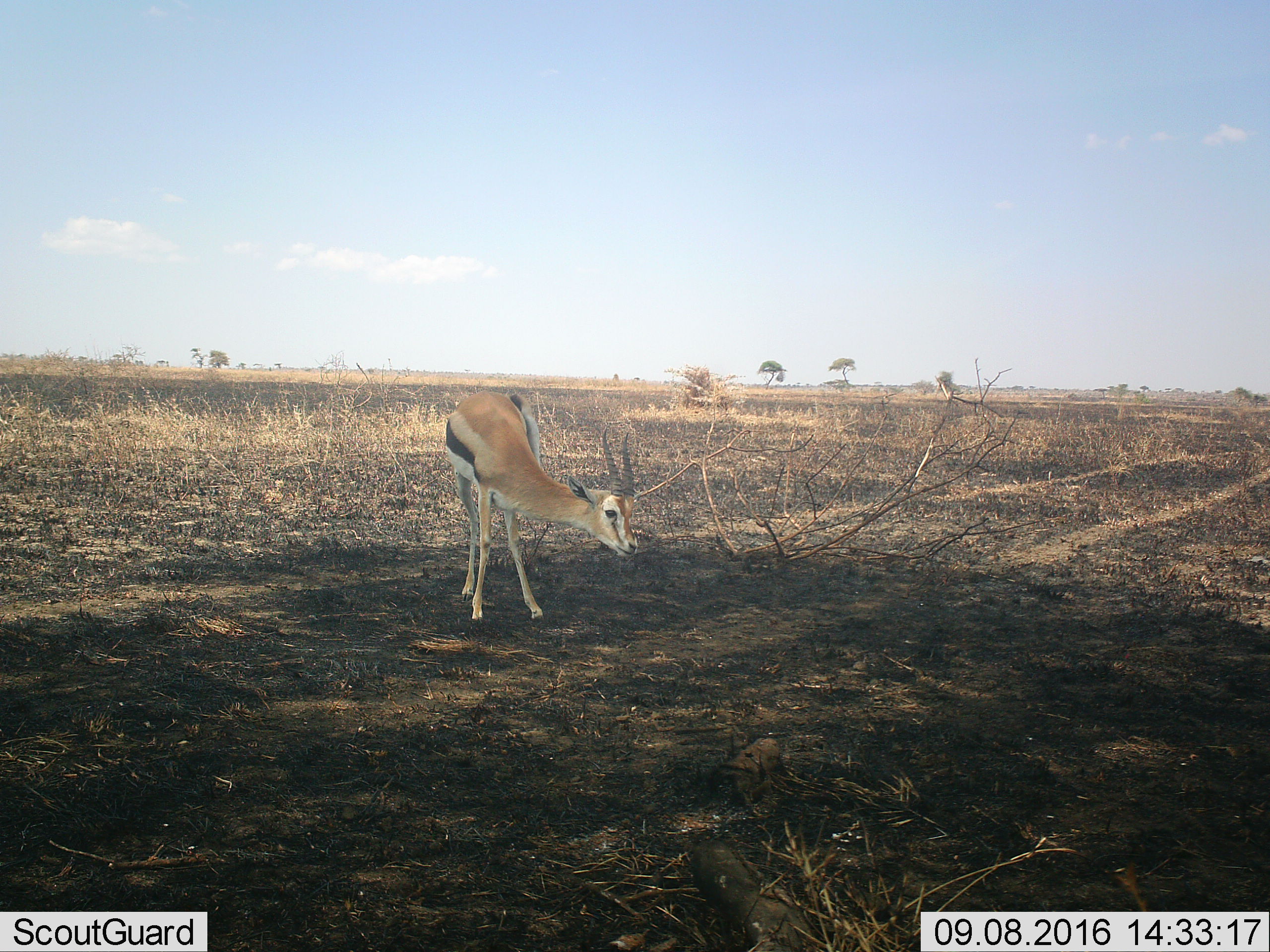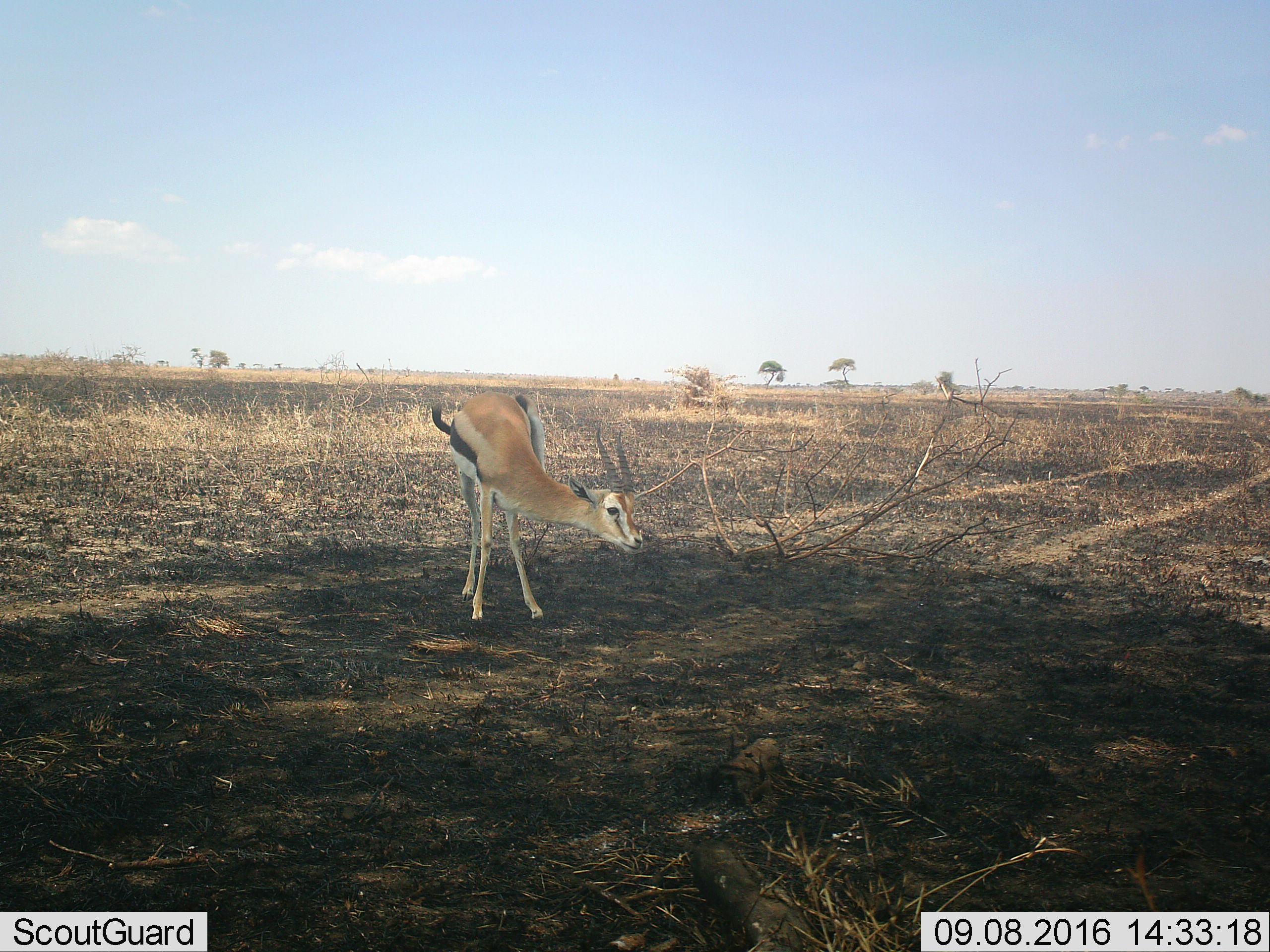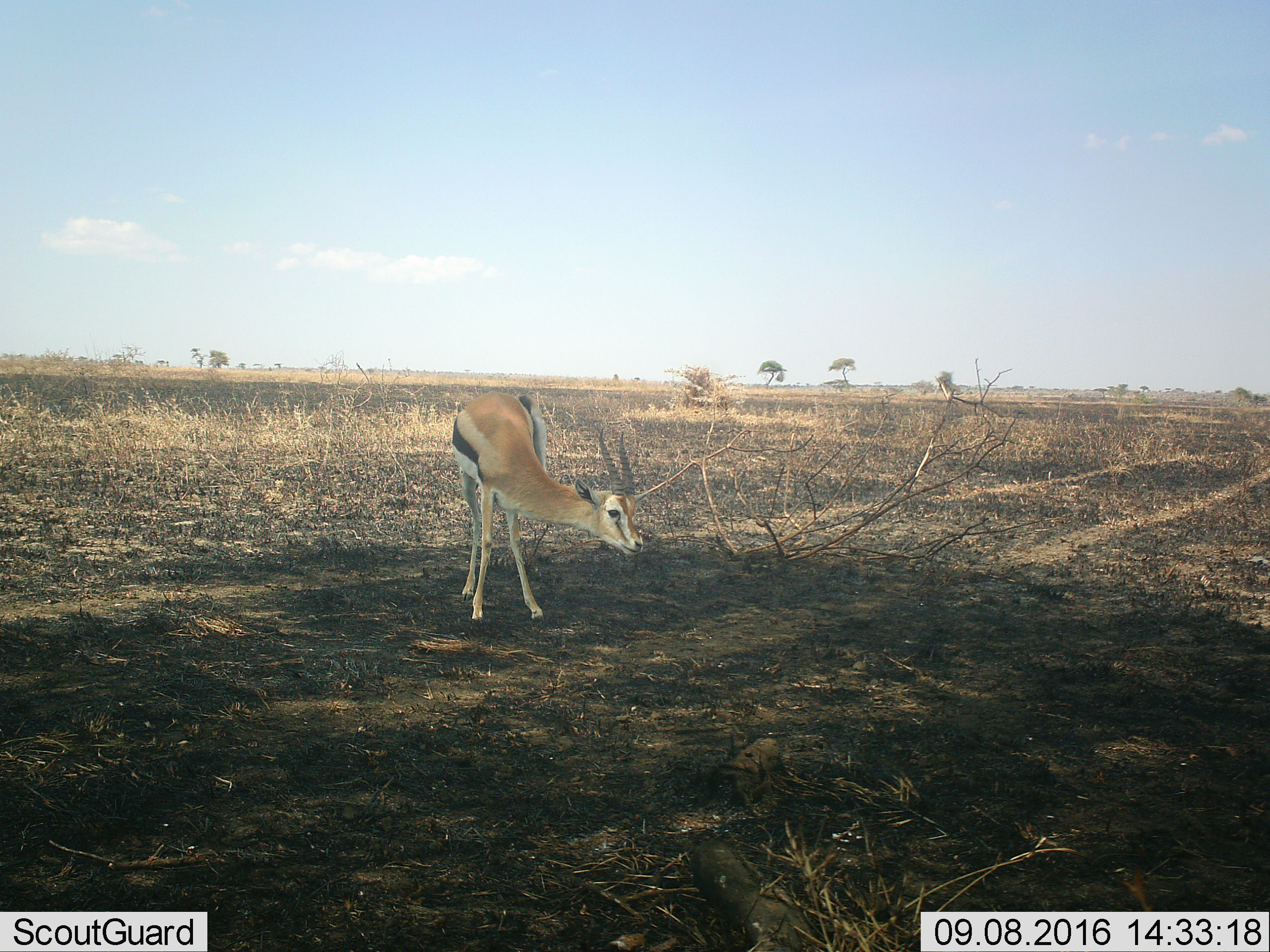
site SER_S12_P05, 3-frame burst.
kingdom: Animalia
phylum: Chordata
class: Mammalia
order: Artiodactyla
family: Bovidae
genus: Eudorcas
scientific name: Eudorcas thomsonii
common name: thomson's gazelle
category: gazellethomsons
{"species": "gazellethomsons (thomson's gazelle) (Eudorcas thomsonii)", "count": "1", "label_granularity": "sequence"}